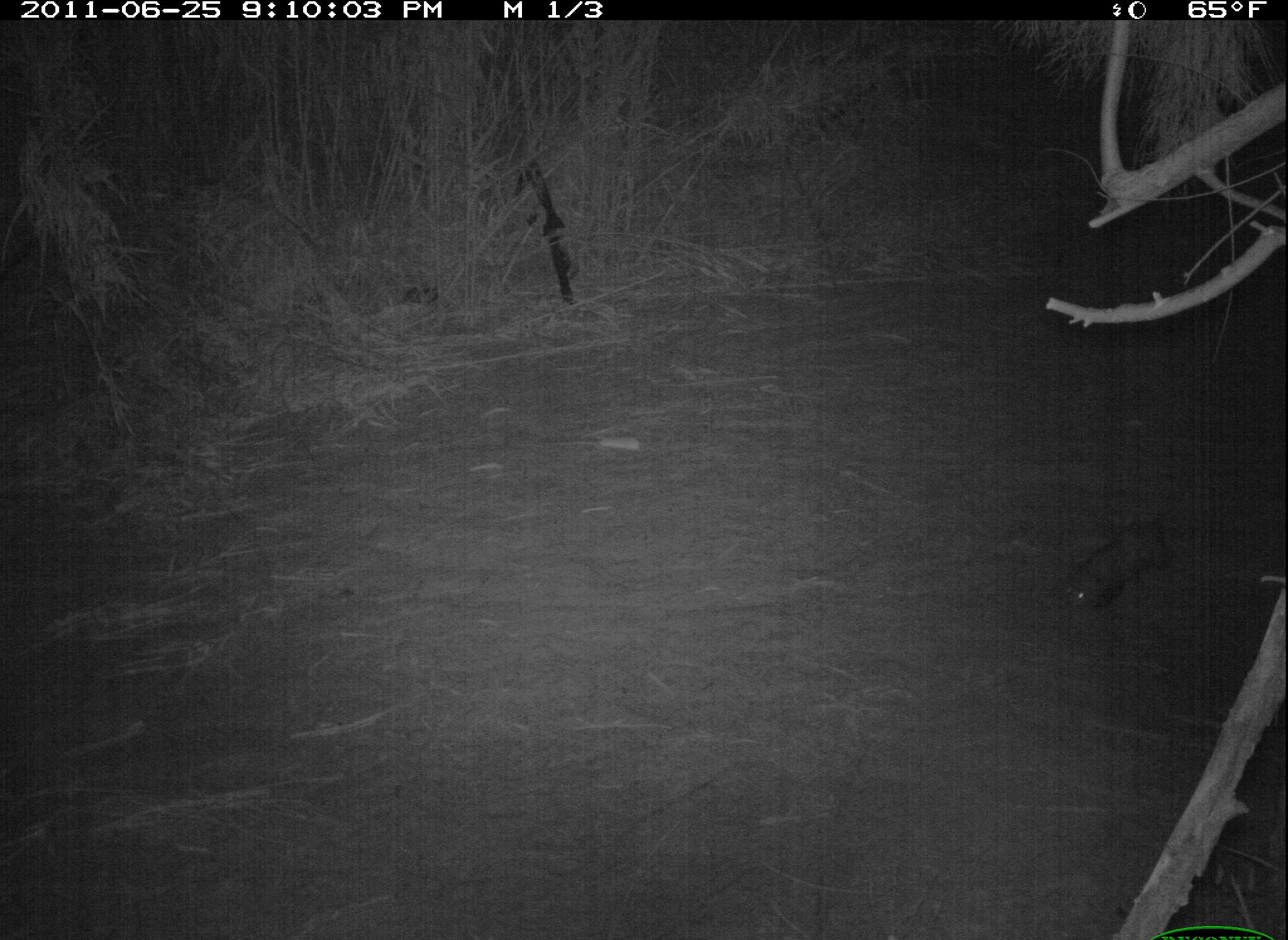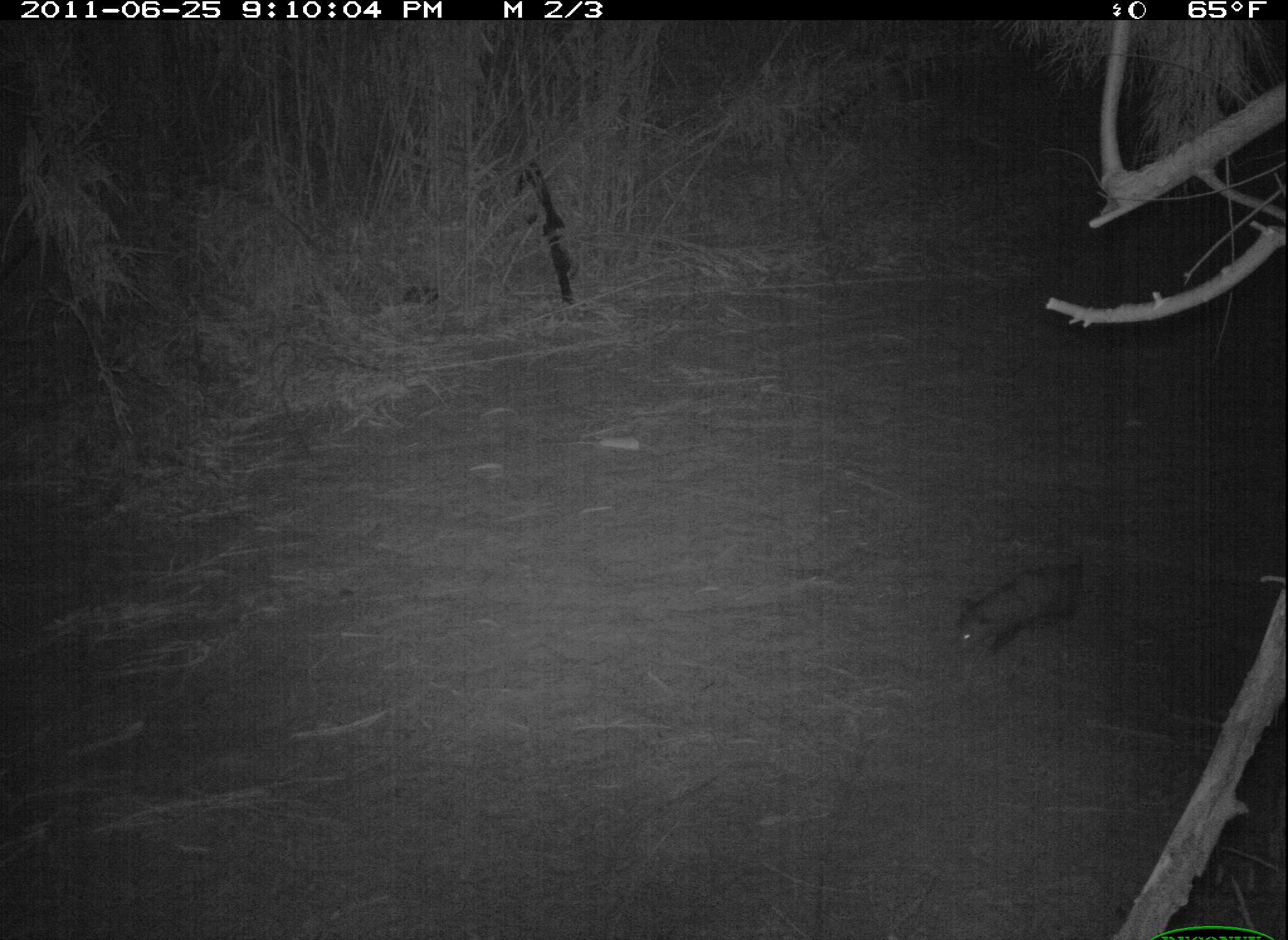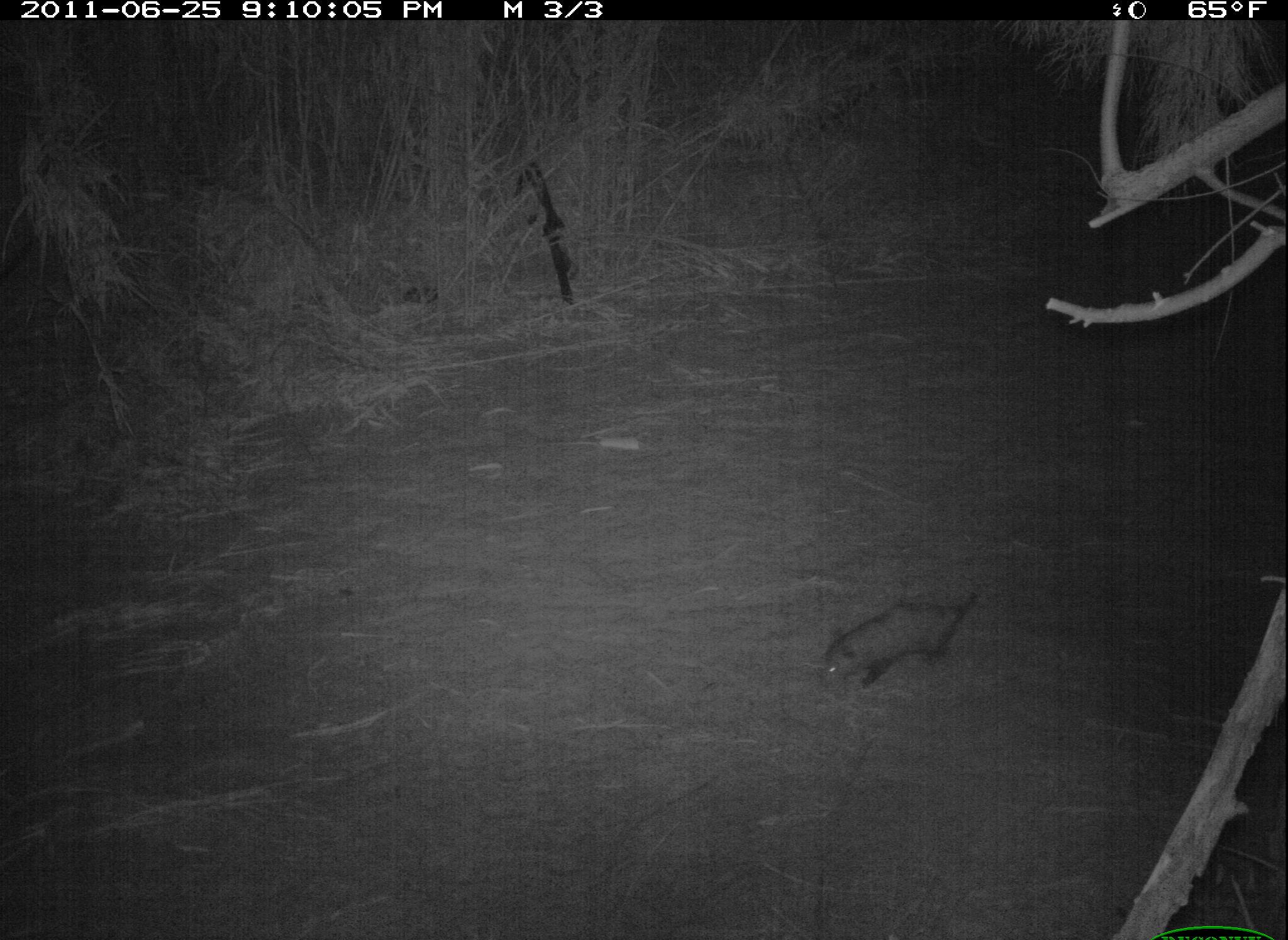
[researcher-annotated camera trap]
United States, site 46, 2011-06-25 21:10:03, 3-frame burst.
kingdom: Animalia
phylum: Chordata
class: Mammalia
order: Didelphimorphia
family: Didelphidae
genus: Didelphis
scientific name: Didelphis virginiana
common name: virginia opossum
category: opossum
Opossum (virginia opossum) (Didelphis virginiana).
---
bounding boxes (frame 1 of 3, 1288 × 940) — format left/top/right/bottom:
opossum: 1051/485/1219/619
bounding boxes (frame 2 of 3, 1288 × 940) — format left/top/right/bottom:
opossum: 940/552/1111/664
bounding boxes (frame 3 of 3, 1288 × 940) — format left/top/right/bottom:
opossum: 803/581/993/699